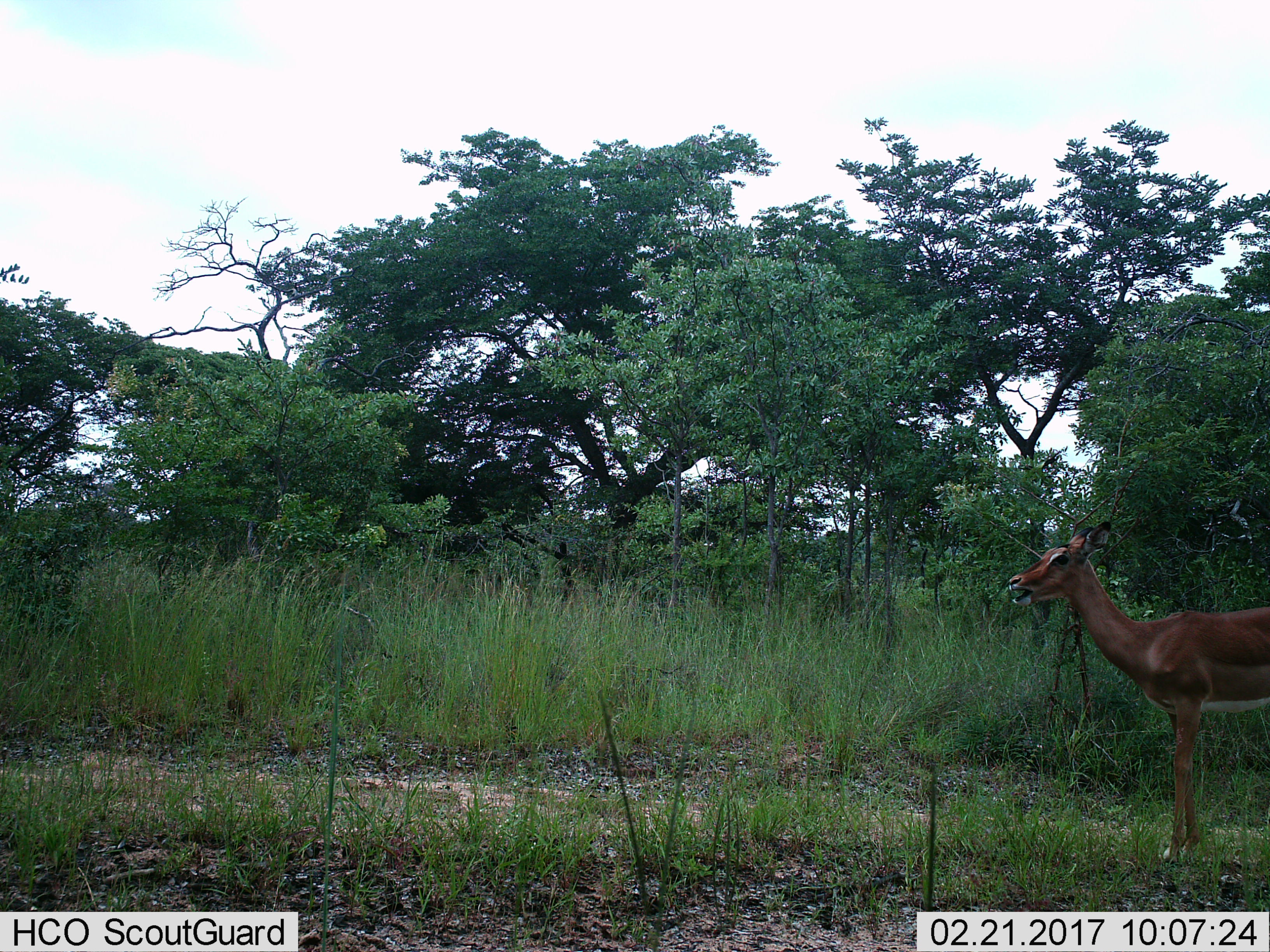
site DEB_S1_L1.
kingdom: Animalia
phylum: Chordata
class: Mammalia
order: Artiodactyla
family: Bovidae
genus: Aepyceros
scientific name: Aepyceros melampus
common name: impala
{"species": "impala (Aepyceros melampus)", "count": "1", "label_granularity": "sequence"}